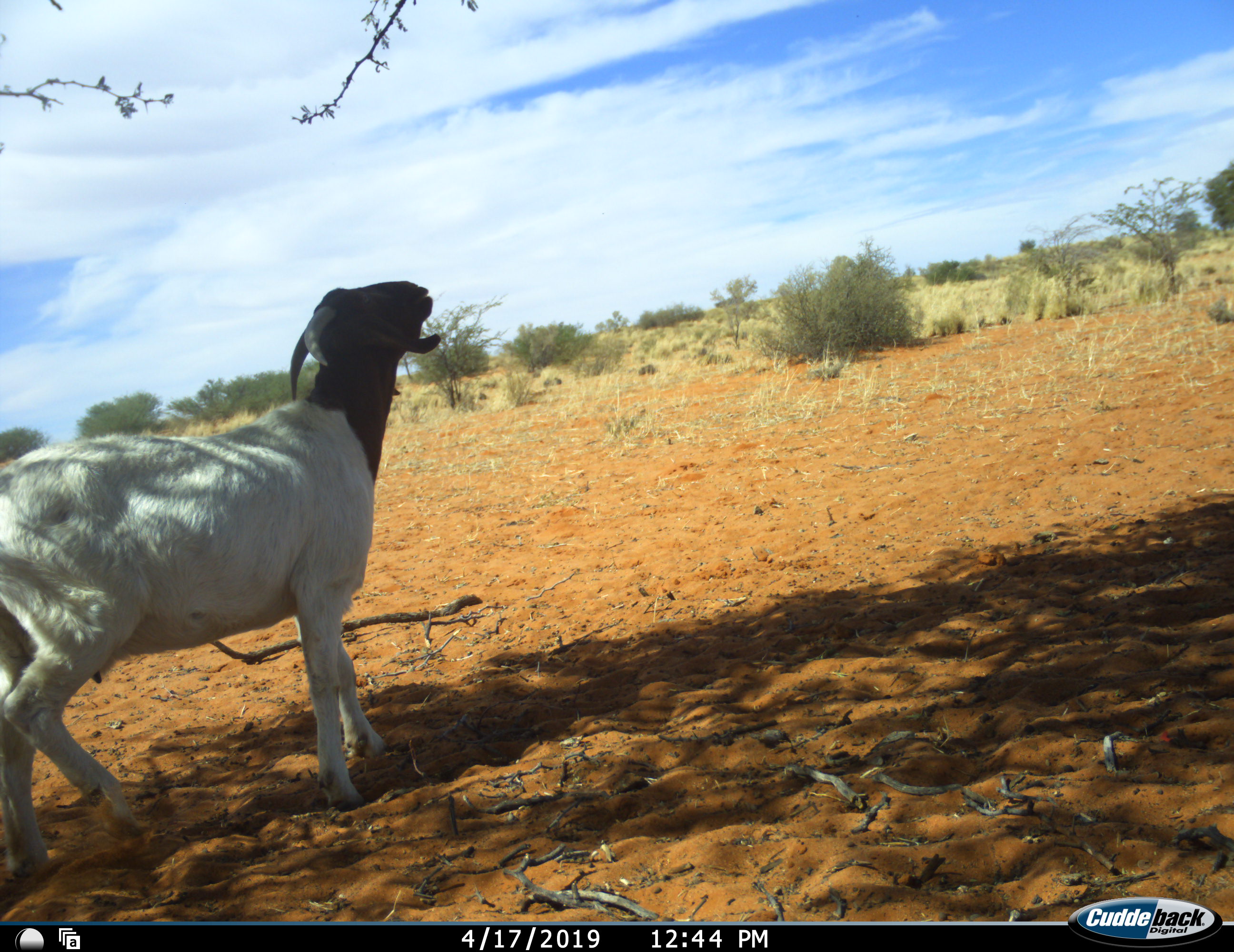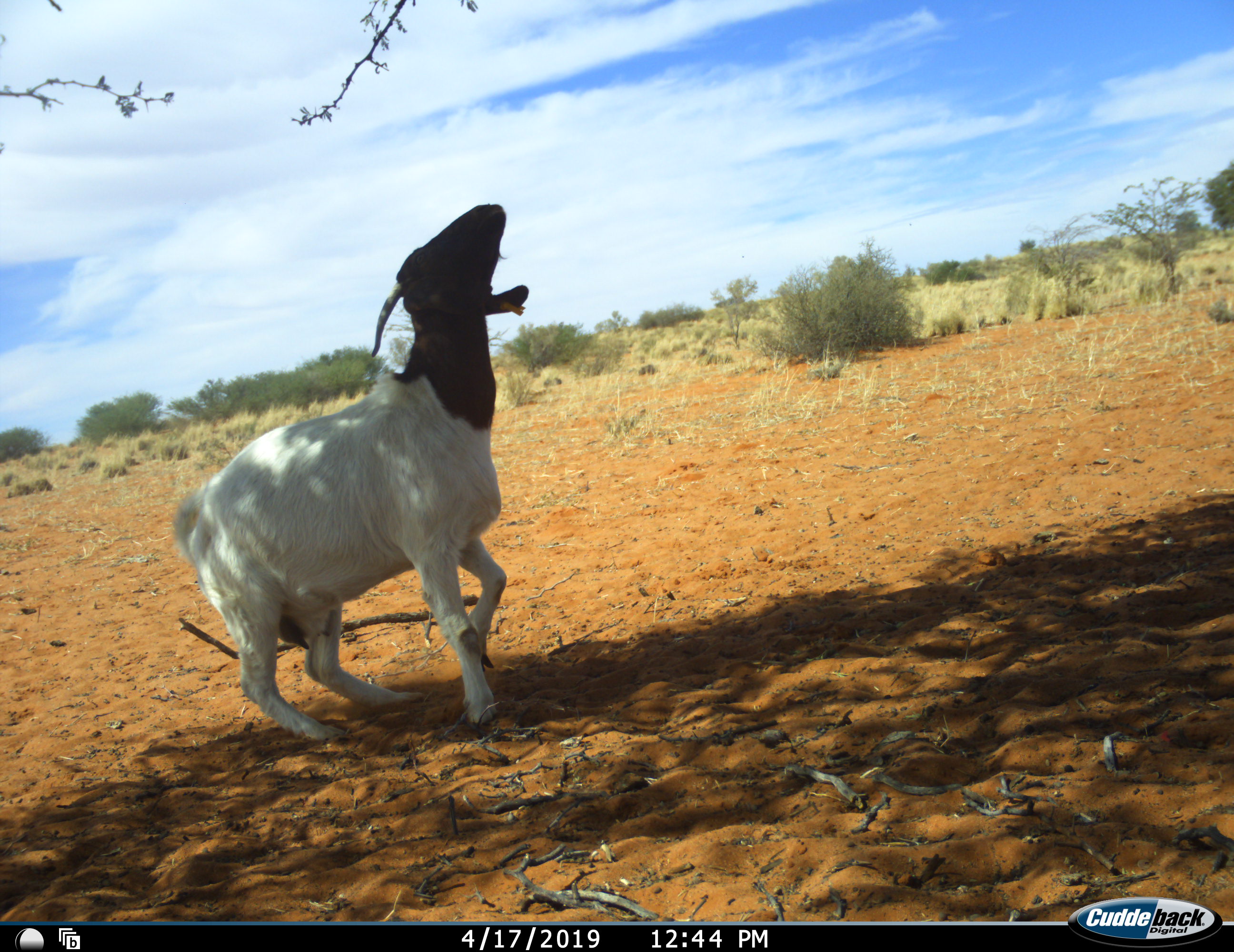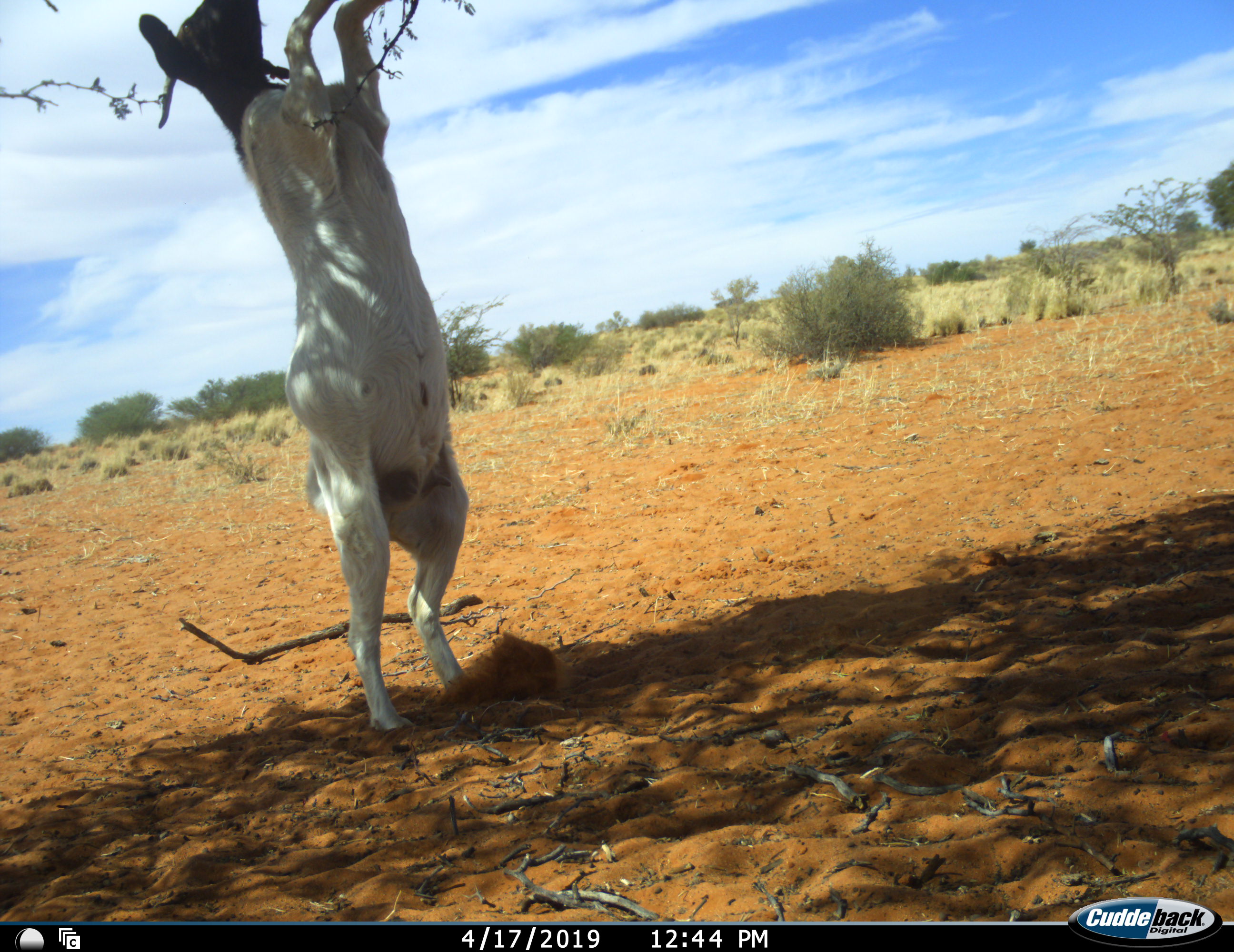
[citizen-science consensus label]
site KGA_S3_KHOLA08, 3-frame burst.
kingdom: Animalia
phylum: Chordata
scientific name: Vertebrata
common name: domestic animal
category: domesticanimal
Domesticanimal (domestic animal) (Vertebrata), count 1. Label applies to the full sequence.